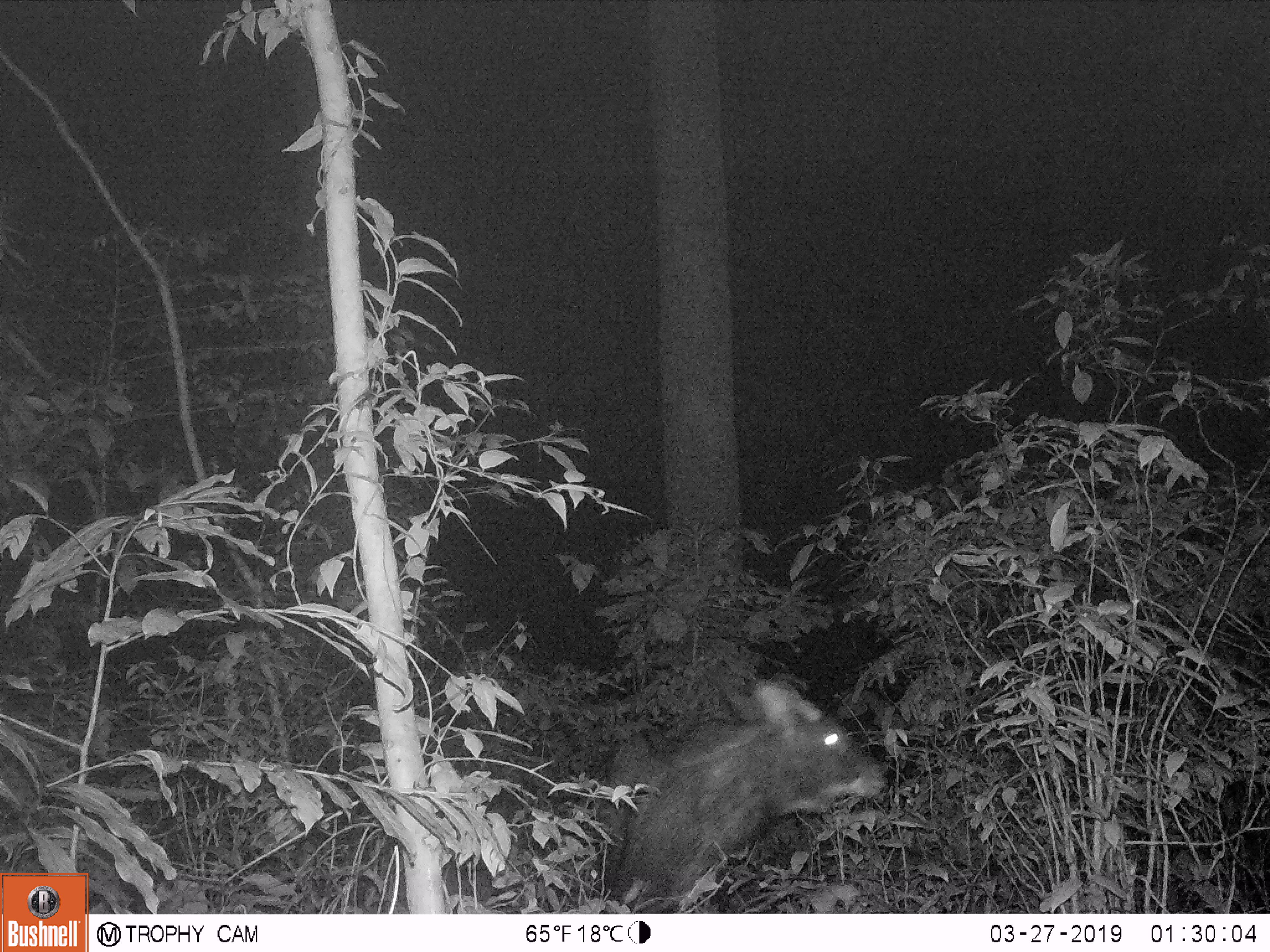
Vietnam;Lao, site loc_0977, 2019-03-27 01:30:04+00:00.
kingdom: Animalia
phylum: Chordata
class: Mammalia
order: Artiodactyla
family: Bovidae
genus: Capricornis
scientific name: Capricornis sumatraensis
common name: chinese serow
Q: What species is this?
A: Chinese serow (Capricornis sumatraensis).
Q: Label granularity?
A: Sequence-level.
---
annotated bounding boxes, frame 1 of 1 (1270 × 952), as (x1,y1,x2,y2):
chinese serow: (598,676,888,909)